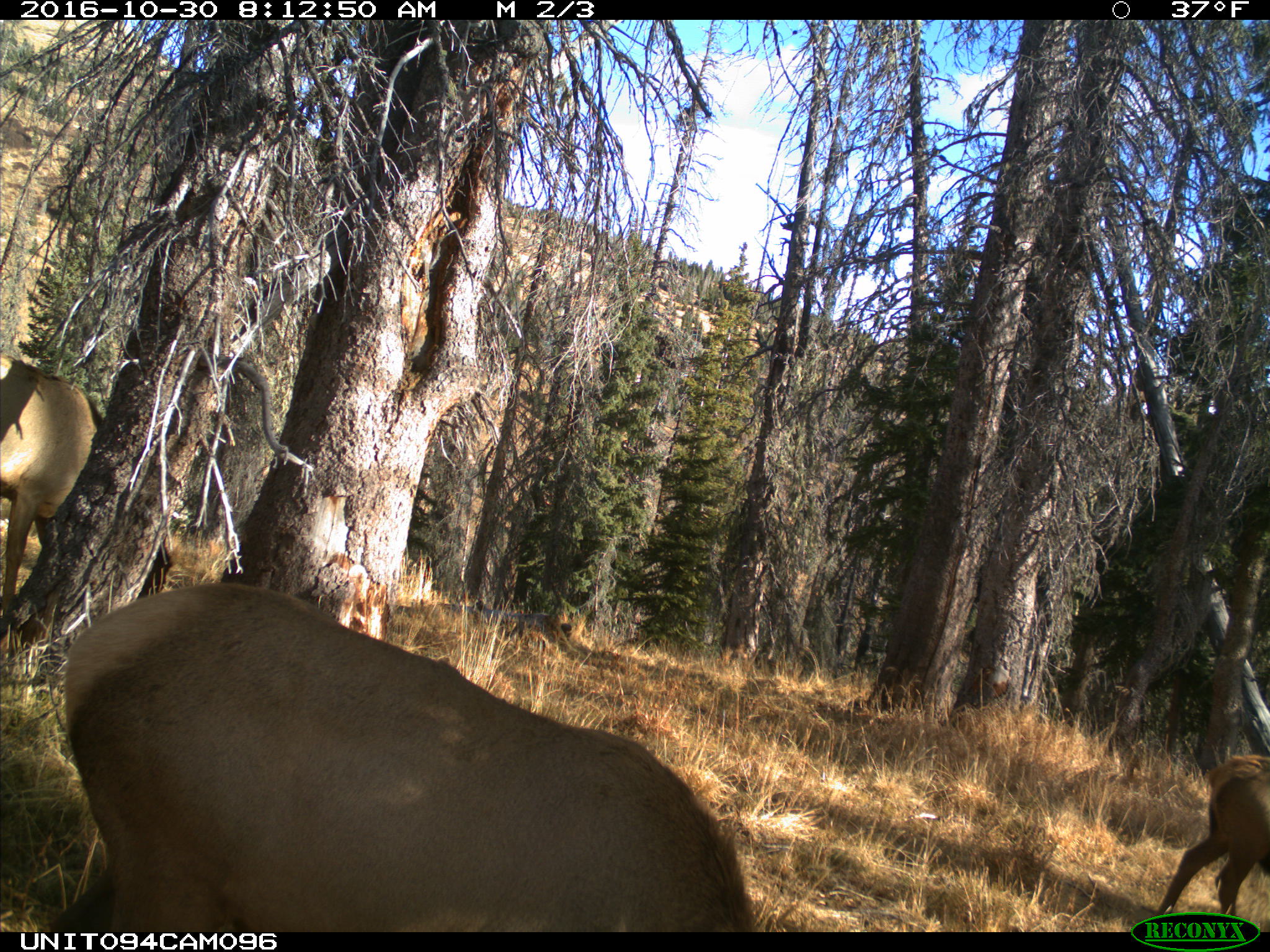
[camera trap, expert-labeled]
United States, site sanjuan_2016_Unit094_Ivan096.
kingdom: Animalia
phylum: Chordata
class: Mammalia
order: Artiodactyla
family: Cervidae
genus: Cervus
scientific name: Cervus elaphus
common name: red deer